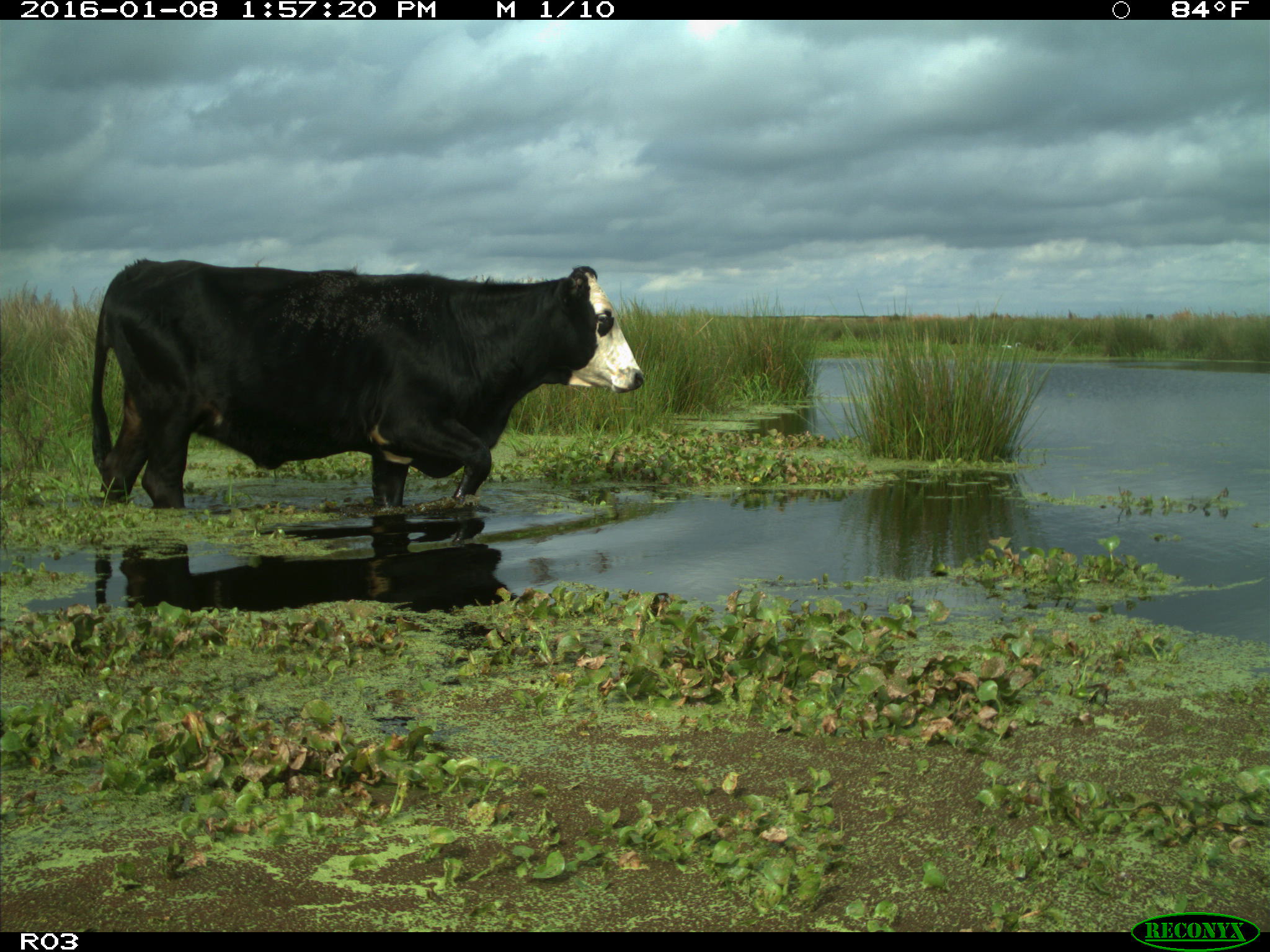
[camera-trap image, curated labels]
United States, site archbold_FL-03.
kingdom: Animalia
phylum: Chordata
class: Mammalia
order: Artiodactyla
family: Bovidae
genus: Bos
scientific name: Bos taurus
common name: domestic cow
Bos taurus (domestic cow).